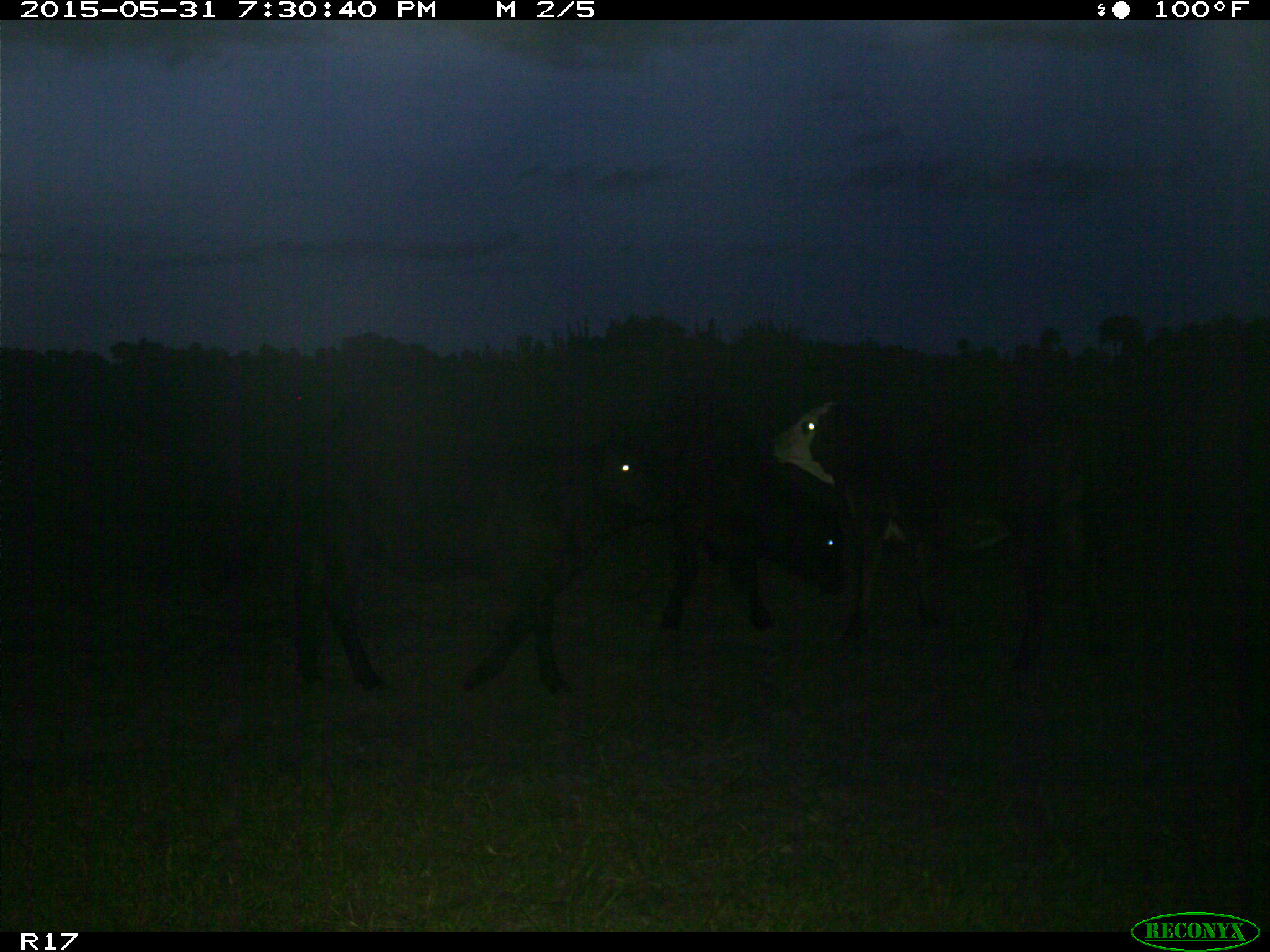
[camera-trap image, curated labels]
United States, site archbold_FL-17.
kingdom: Animalia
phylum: Chordata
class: Mammalia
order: Artiodactyla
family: Bovidae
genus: Bos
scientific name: Bos taurus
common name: domestic cow